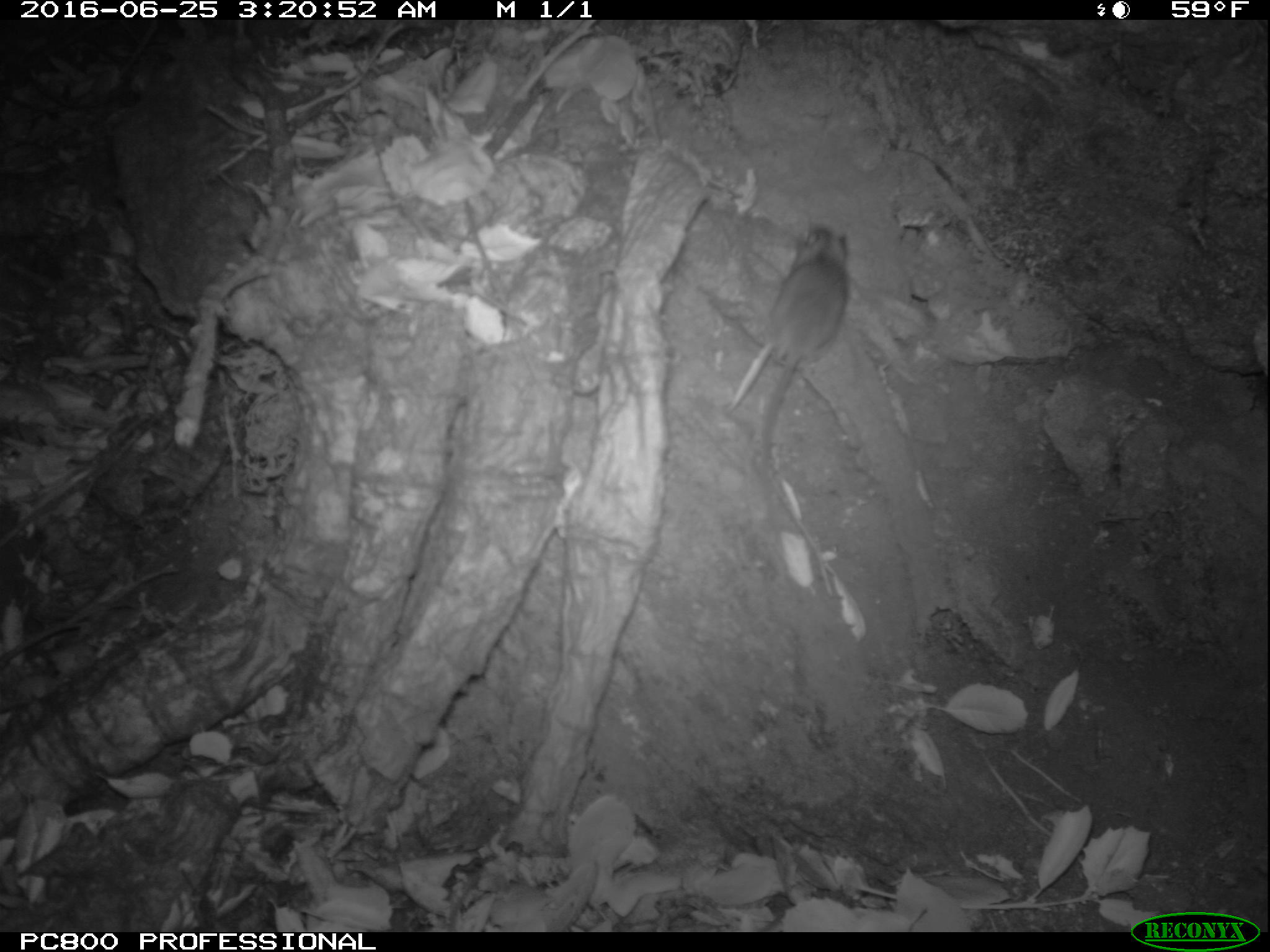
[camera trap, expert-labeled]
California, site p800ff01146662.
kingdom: Animalia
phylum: Chordata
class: Mammalia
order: Rodentia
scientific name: Rodentia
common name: rodent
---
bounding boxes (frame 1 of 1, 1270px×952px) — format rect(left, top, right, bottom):
rodent: rect(720, 226, 850, 486)